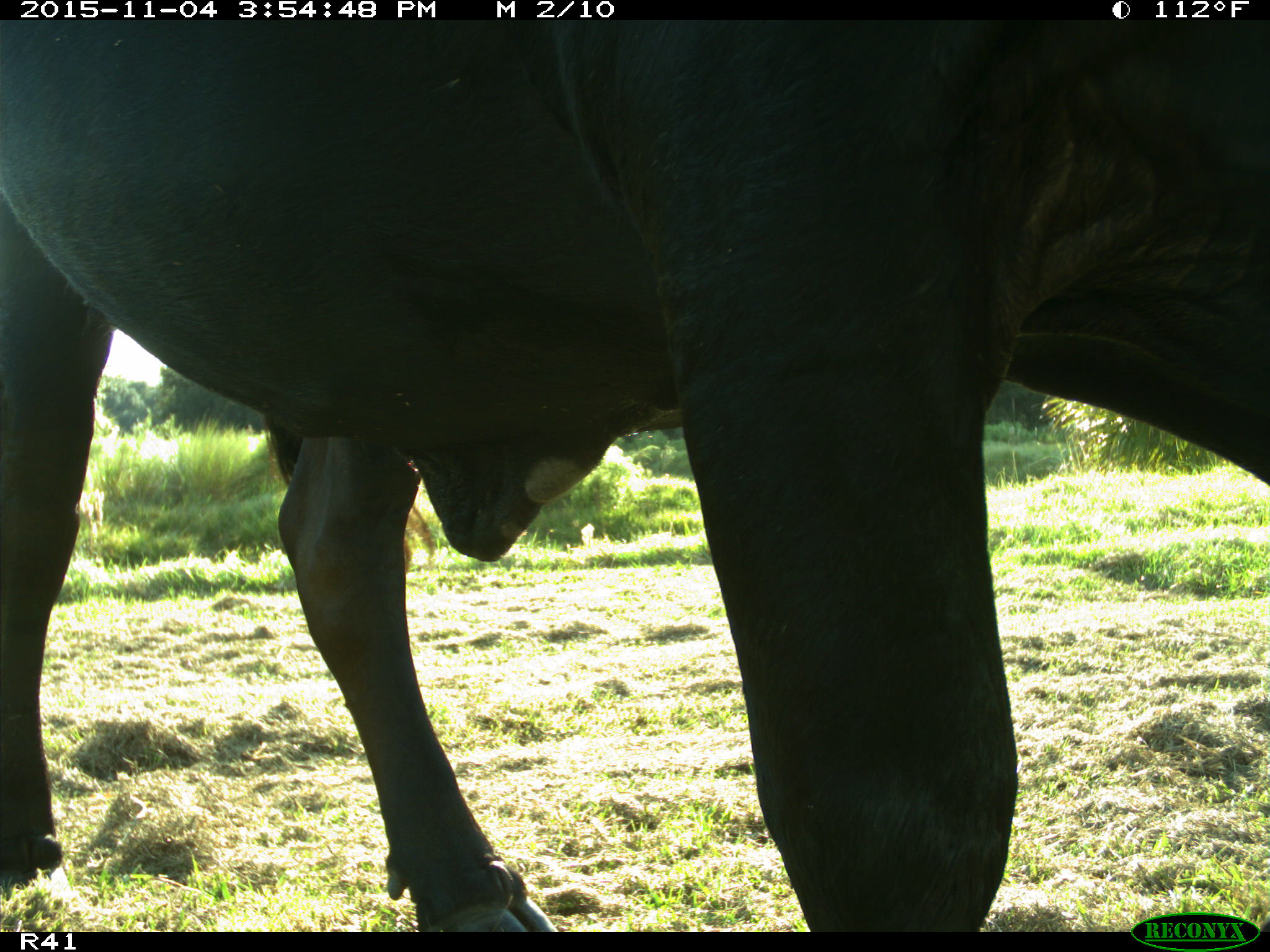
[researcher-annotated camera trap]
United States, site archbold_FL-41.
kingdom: Animalia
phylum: Chordata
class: Mammalia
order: Artiodactyla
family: Bovidae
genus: Bos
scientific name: Bos taurus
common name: domestic cow